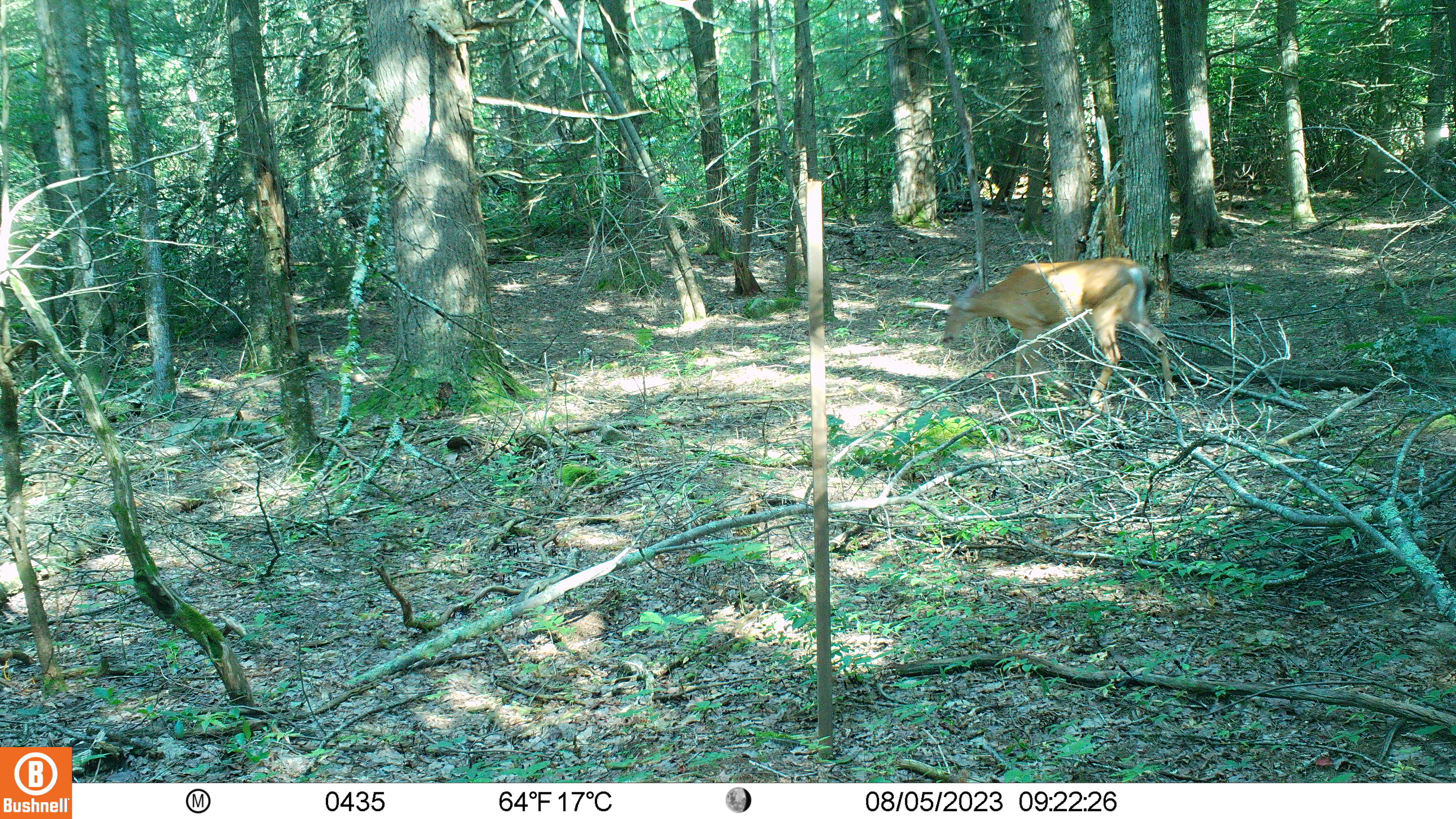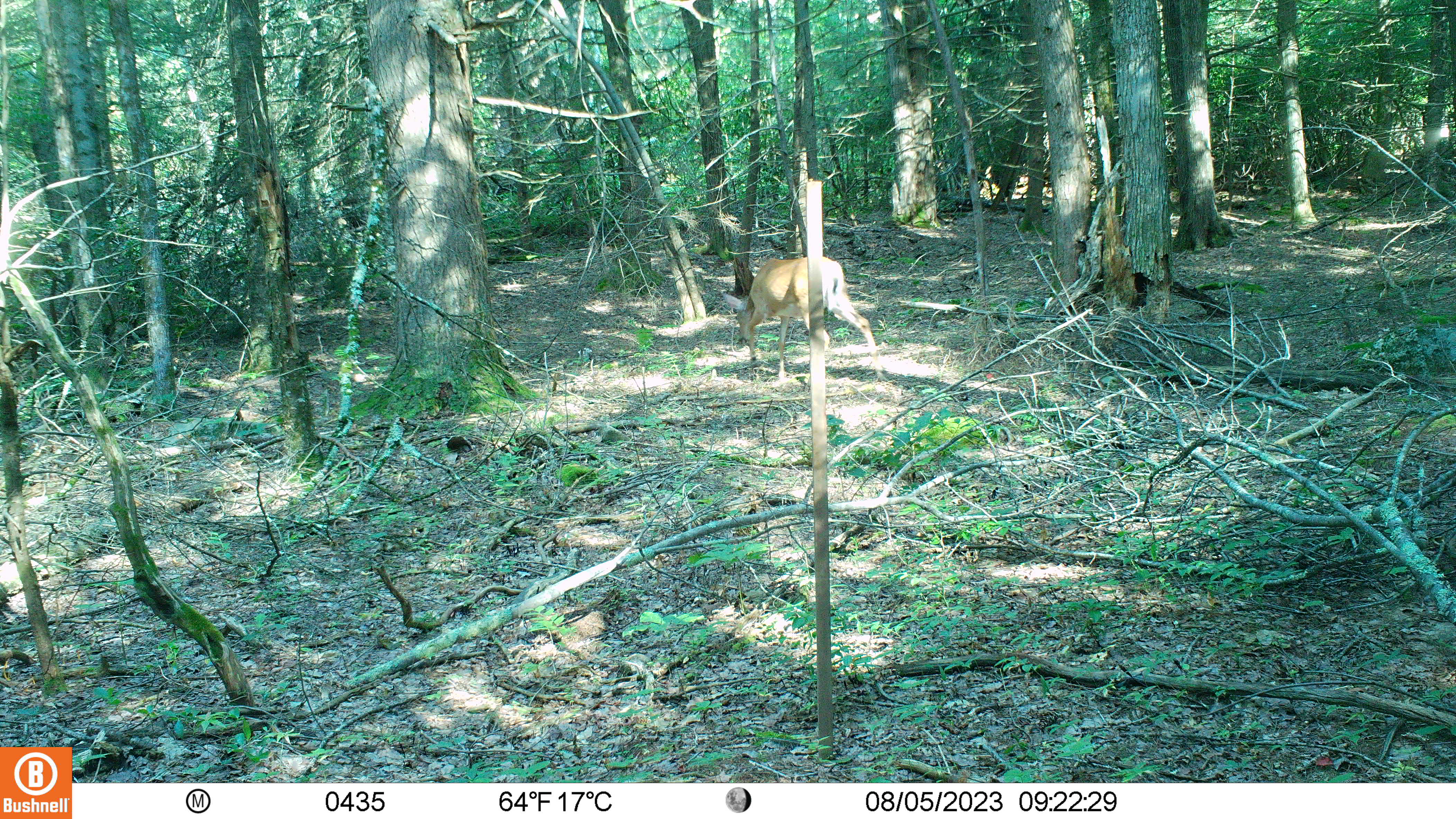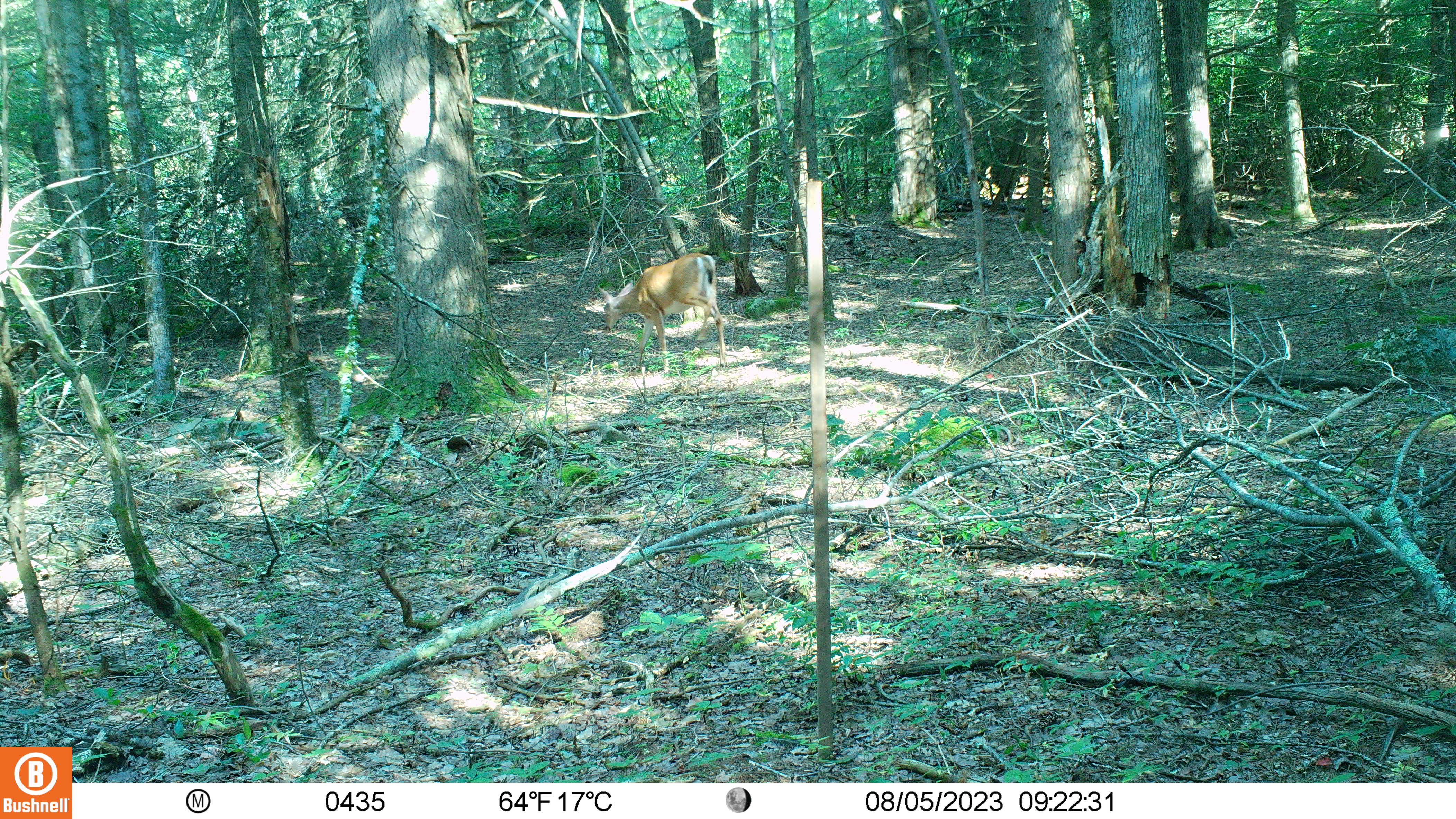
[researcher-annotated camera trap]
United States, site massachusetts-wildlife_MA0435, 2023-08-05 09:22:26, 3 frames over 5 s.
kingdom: Animalia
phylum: Chordata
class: Mammalia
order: Artiodactyla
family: Cervidae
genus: Odocoileus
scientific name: Odocoileus virginianus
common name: white-tailed deer